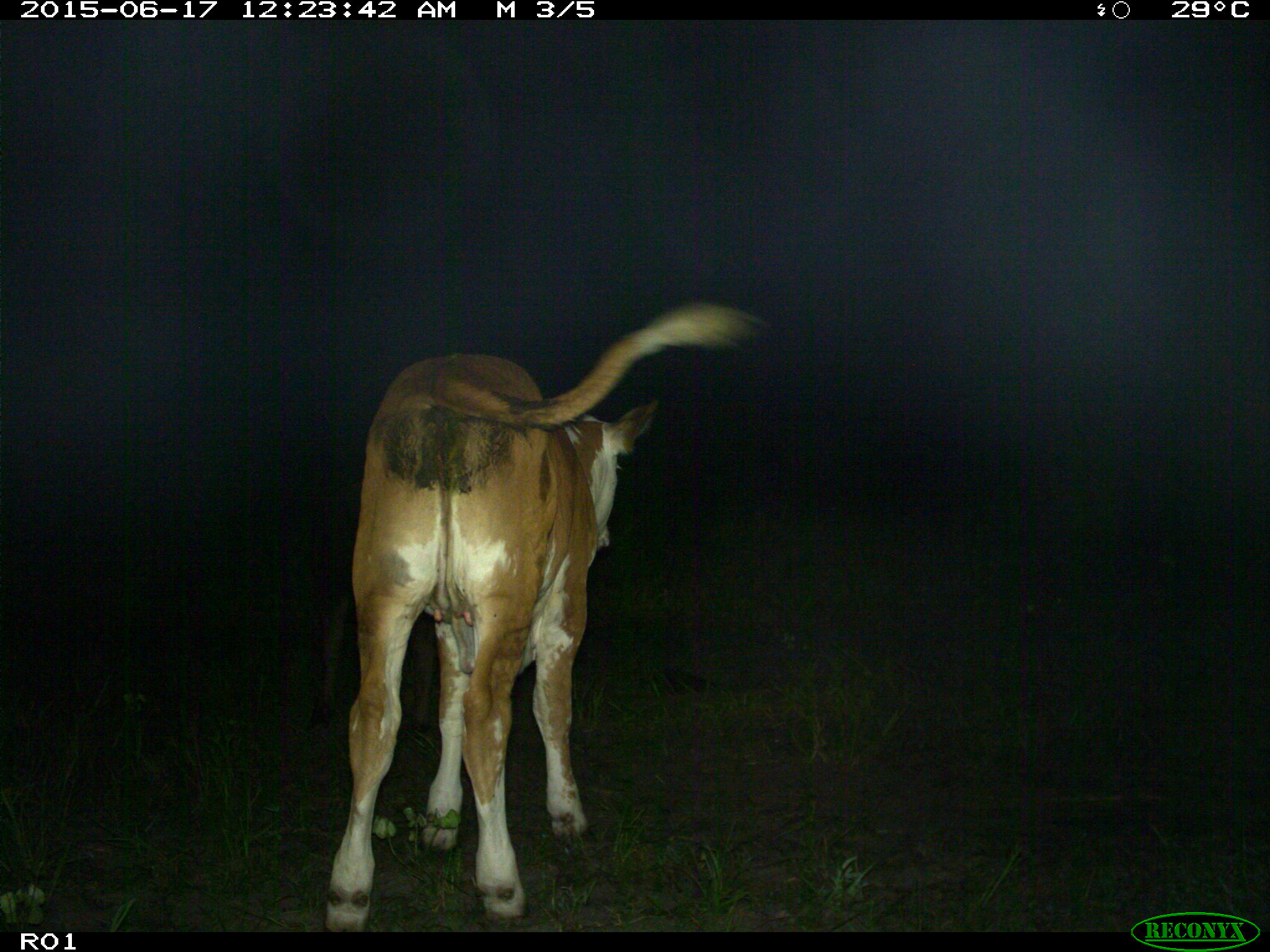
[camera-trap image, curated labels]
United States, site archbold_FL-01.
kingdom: Animalia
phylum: Chordata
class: Mammalia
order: Artiodactyla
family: Bovidae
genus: Bos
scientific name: Bos taurus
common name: domestic cow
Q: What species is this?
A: Bos taurus (domestic cow).